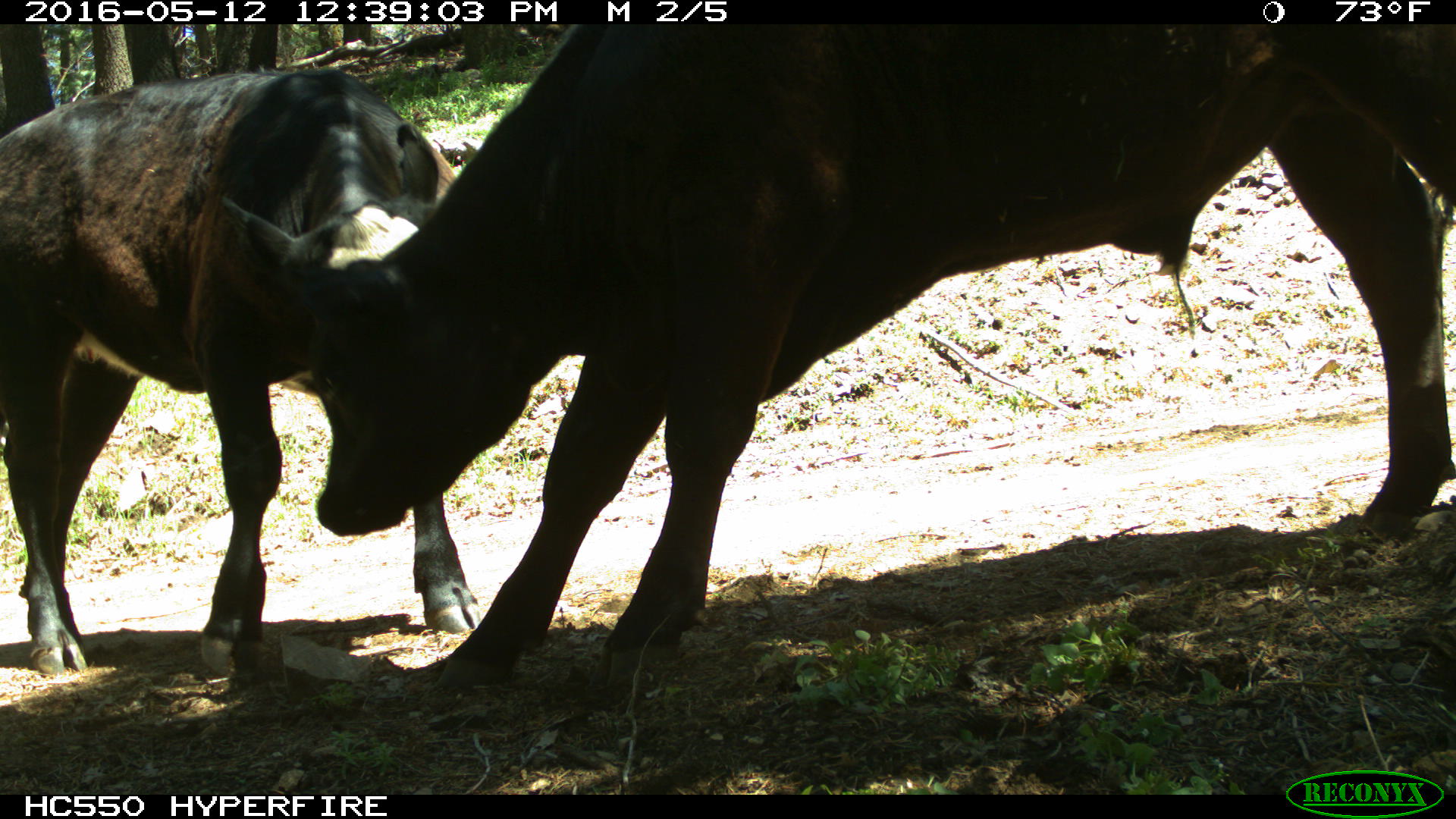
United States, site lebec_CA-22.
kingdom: Animalia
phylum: Chordata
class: Mammalia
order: Artiodactyla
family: Bovidae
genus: Bos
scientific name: Bos taurus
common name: domestic cow